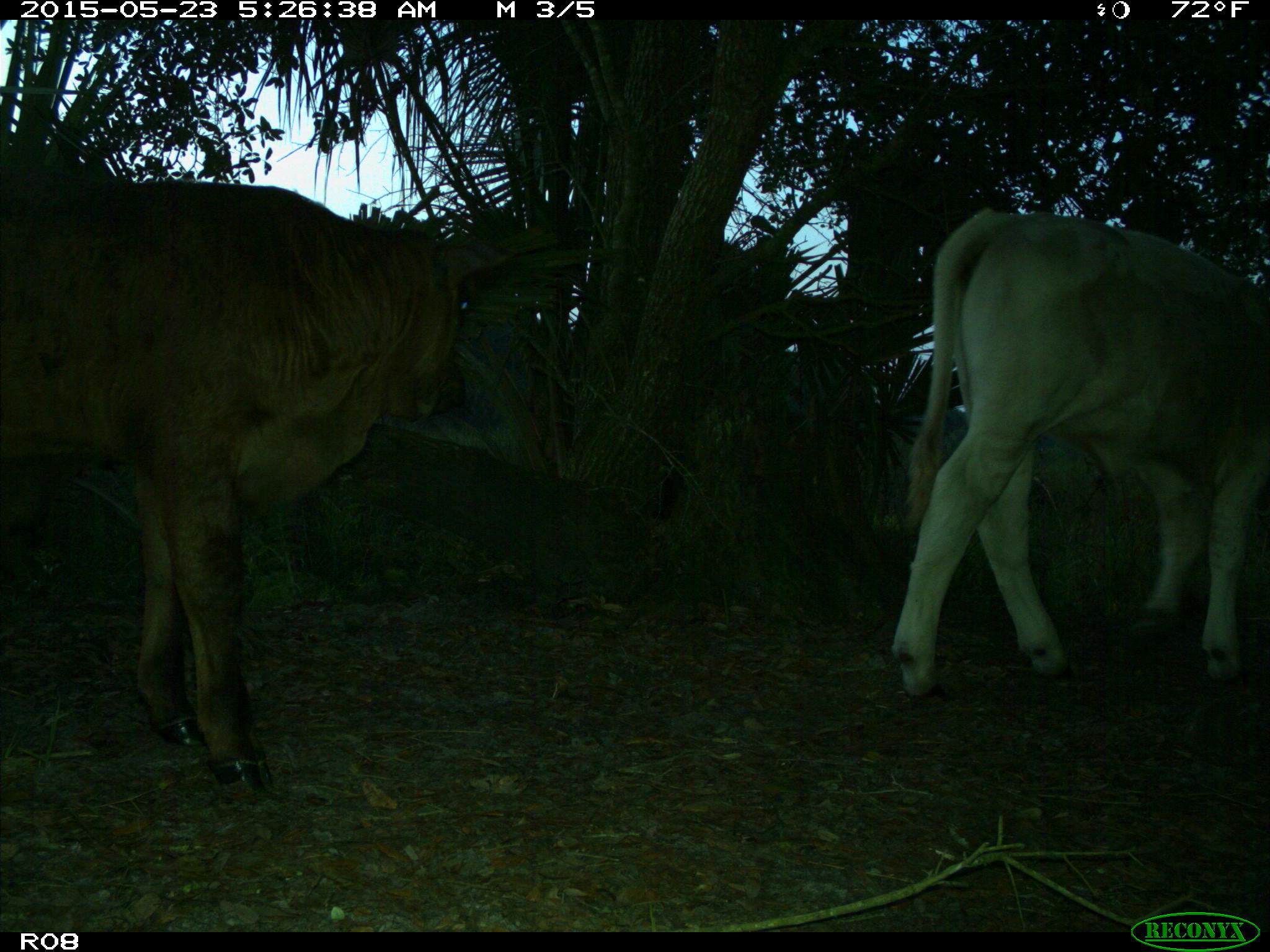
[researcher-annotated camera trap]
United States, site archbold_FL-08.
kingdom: Animalia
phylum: Chordata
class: Mammalia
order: Artiodactyla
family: Bovidae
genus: Bos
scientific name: Bos taurus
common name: domestic cow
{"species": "Bos taurus (domestic cow)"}